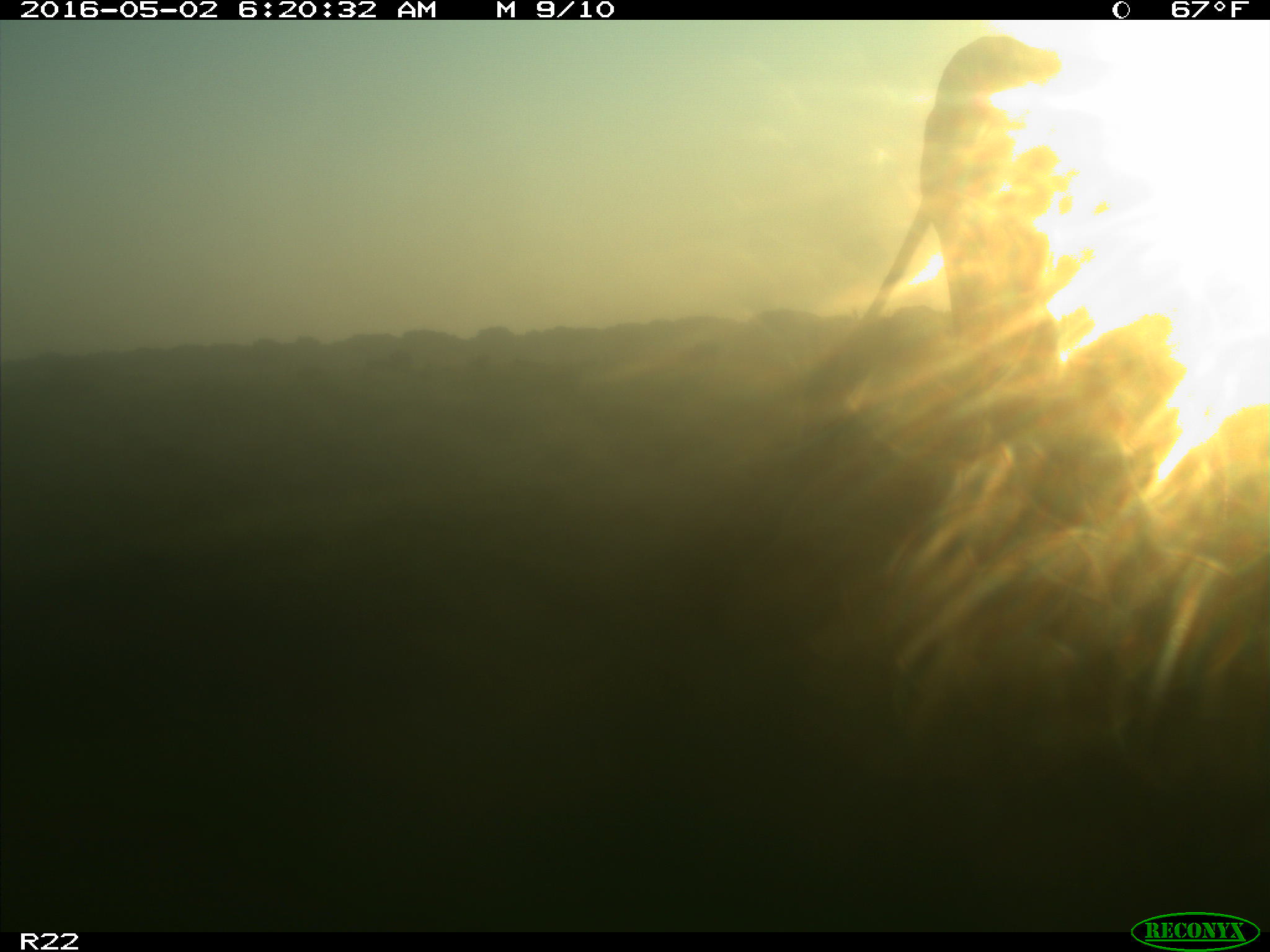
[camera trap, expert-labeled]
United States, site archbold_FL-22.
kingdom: Animalia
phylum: Chordata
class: Mammalia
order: Artiodactyla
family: Bovidae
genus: Bos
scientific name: Bos taurus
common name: domestic cow